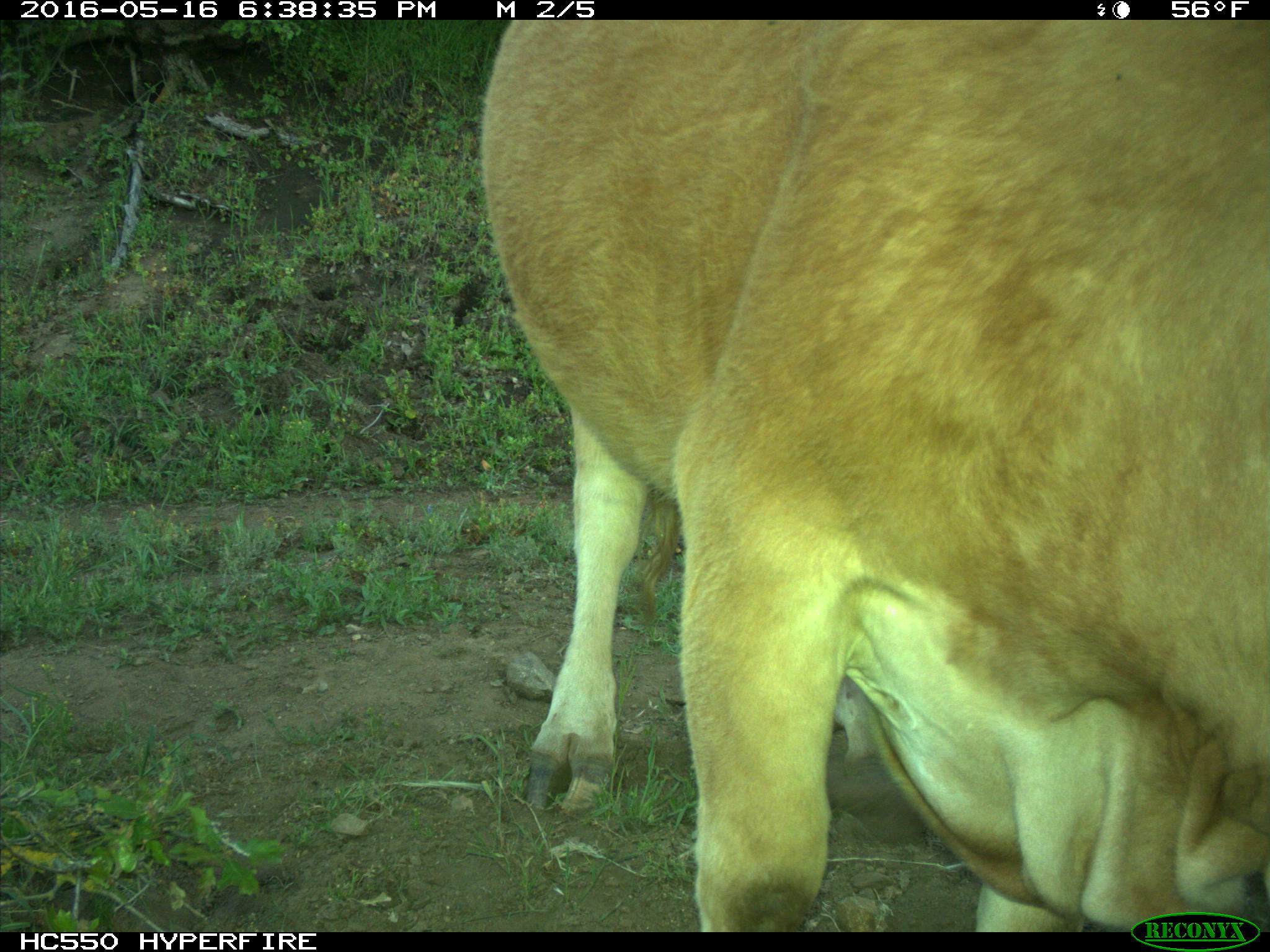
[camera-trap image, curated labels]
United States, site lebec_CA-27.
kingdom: Animalia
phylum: Chordata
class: Mammalia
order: Artiodactyla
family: Bovidae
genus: Bos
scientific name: Bos taurus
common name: domestic cow